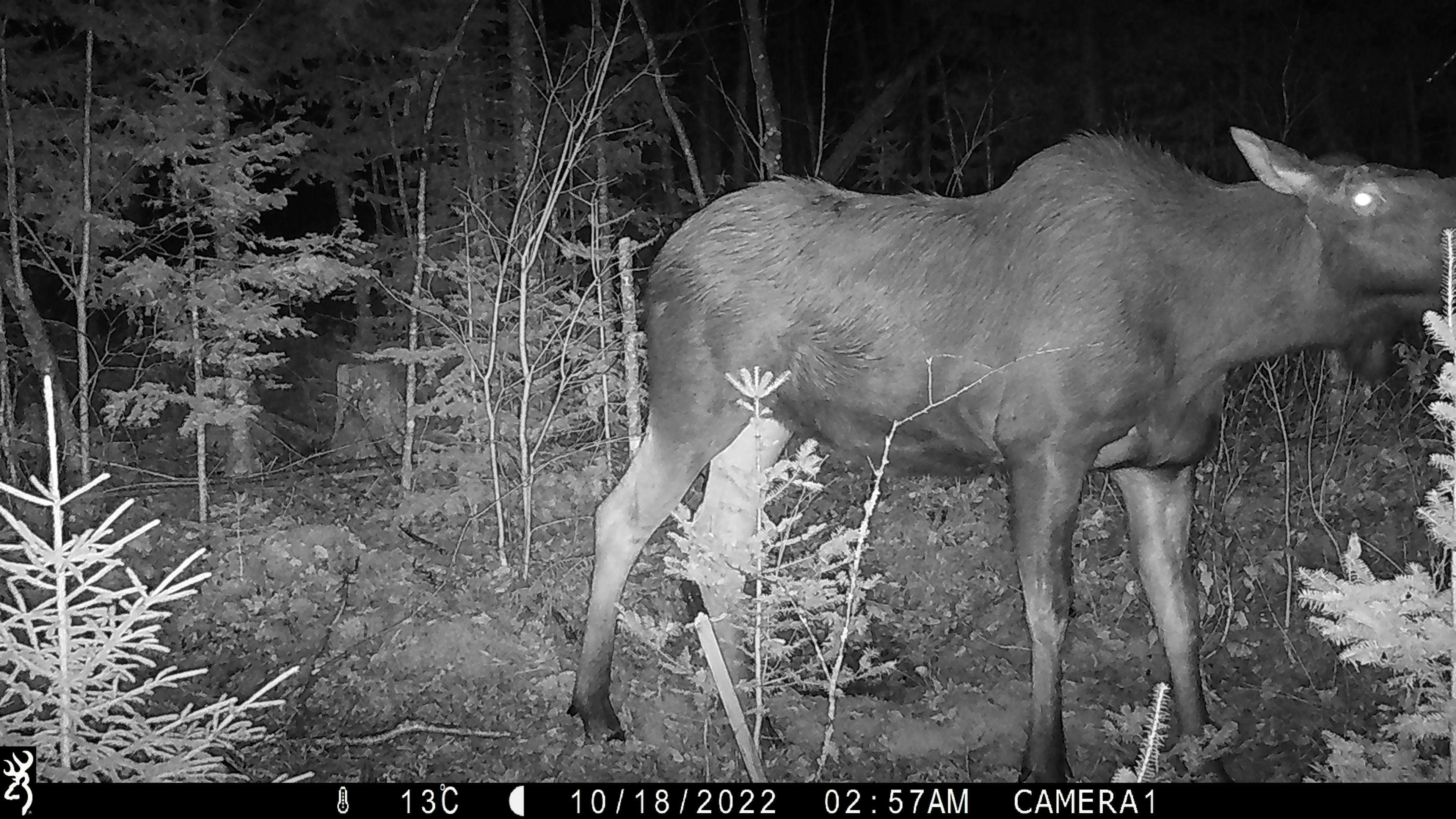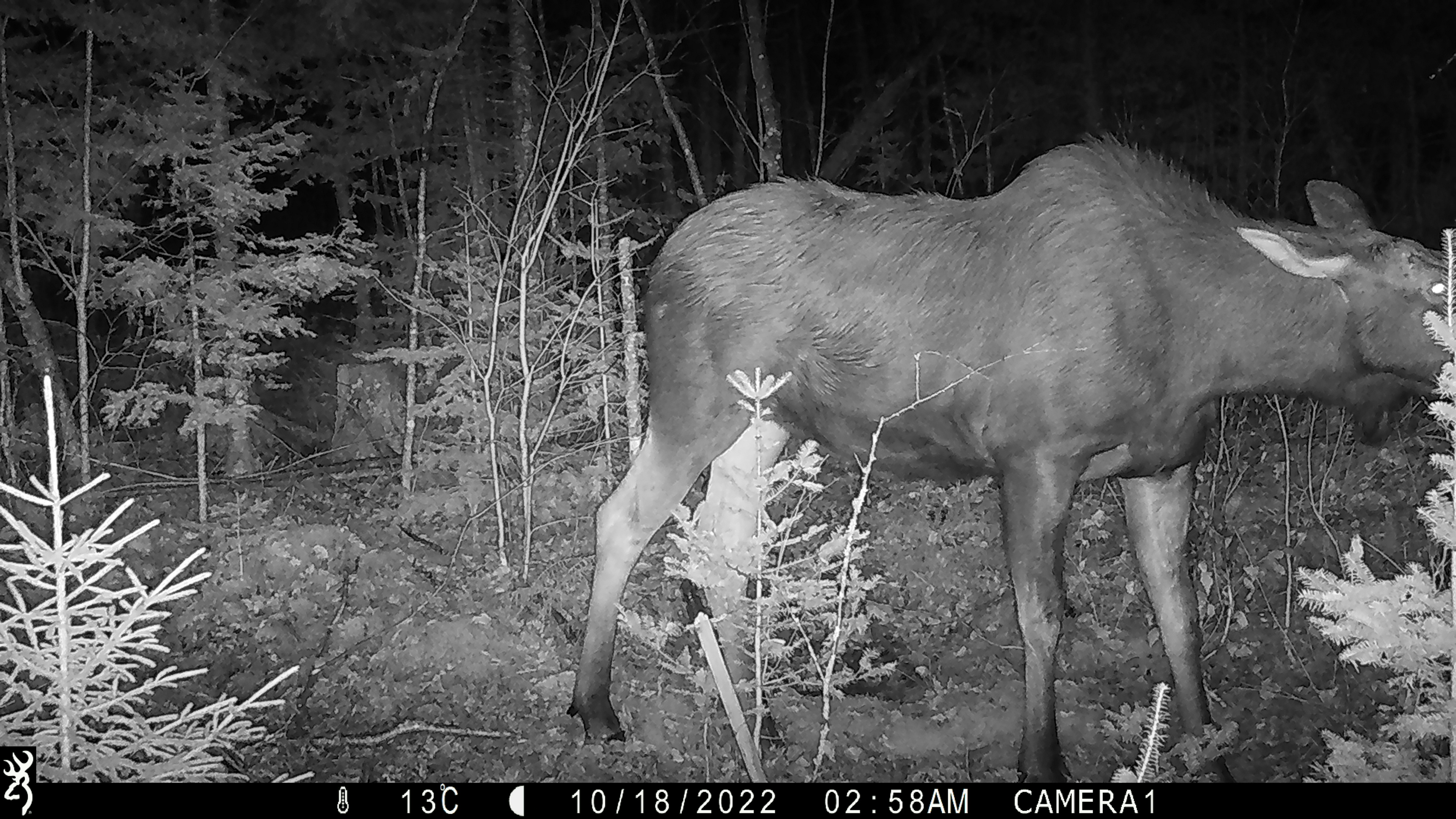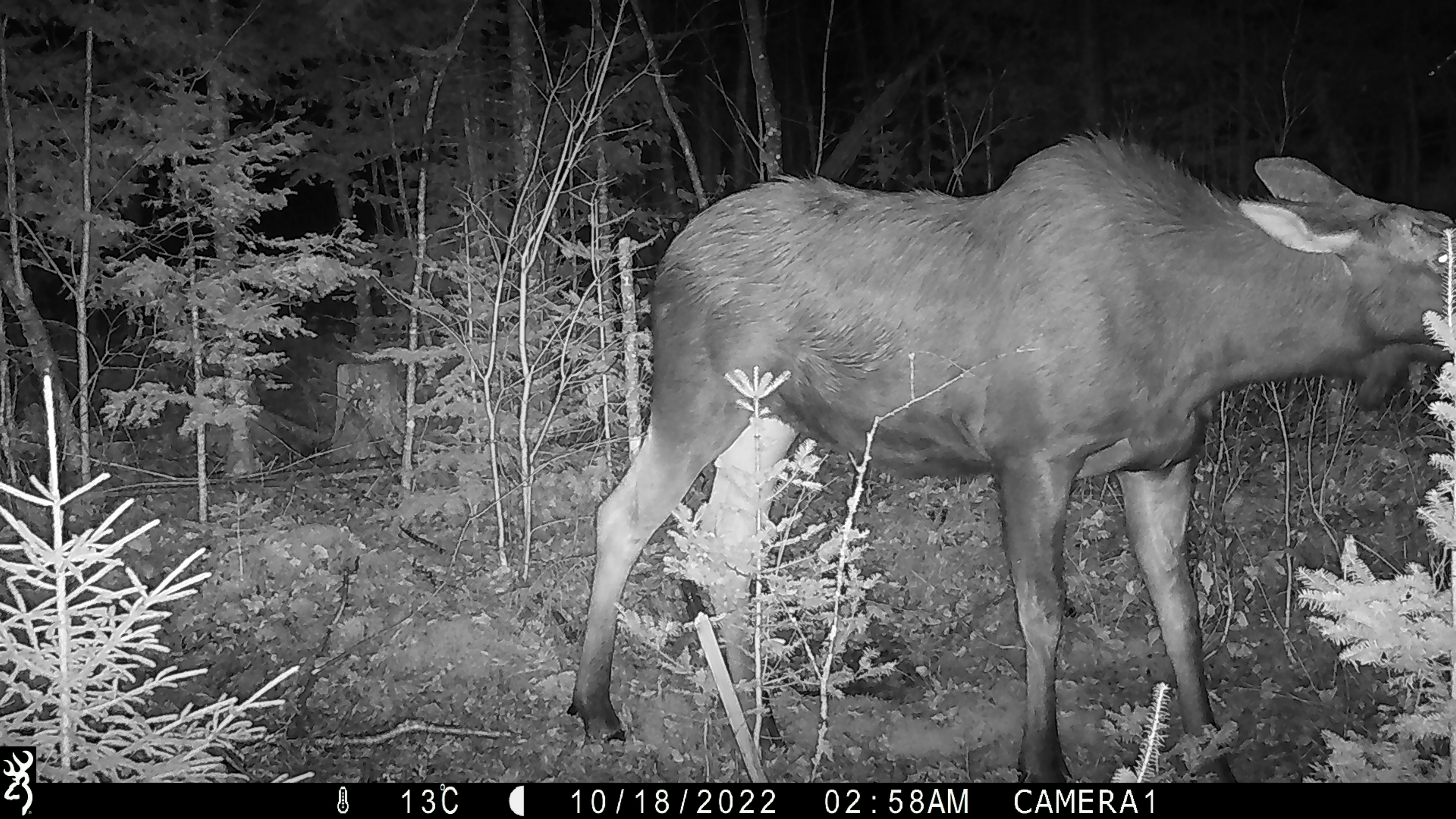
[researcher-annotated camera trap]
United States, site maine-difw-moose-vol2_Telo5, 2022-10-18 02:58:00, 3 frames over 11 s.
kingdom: Animalia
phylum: Chordata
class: Mammalia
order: Artiodactyla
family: Cervidae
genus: Alces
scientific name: Alces alces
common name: moose